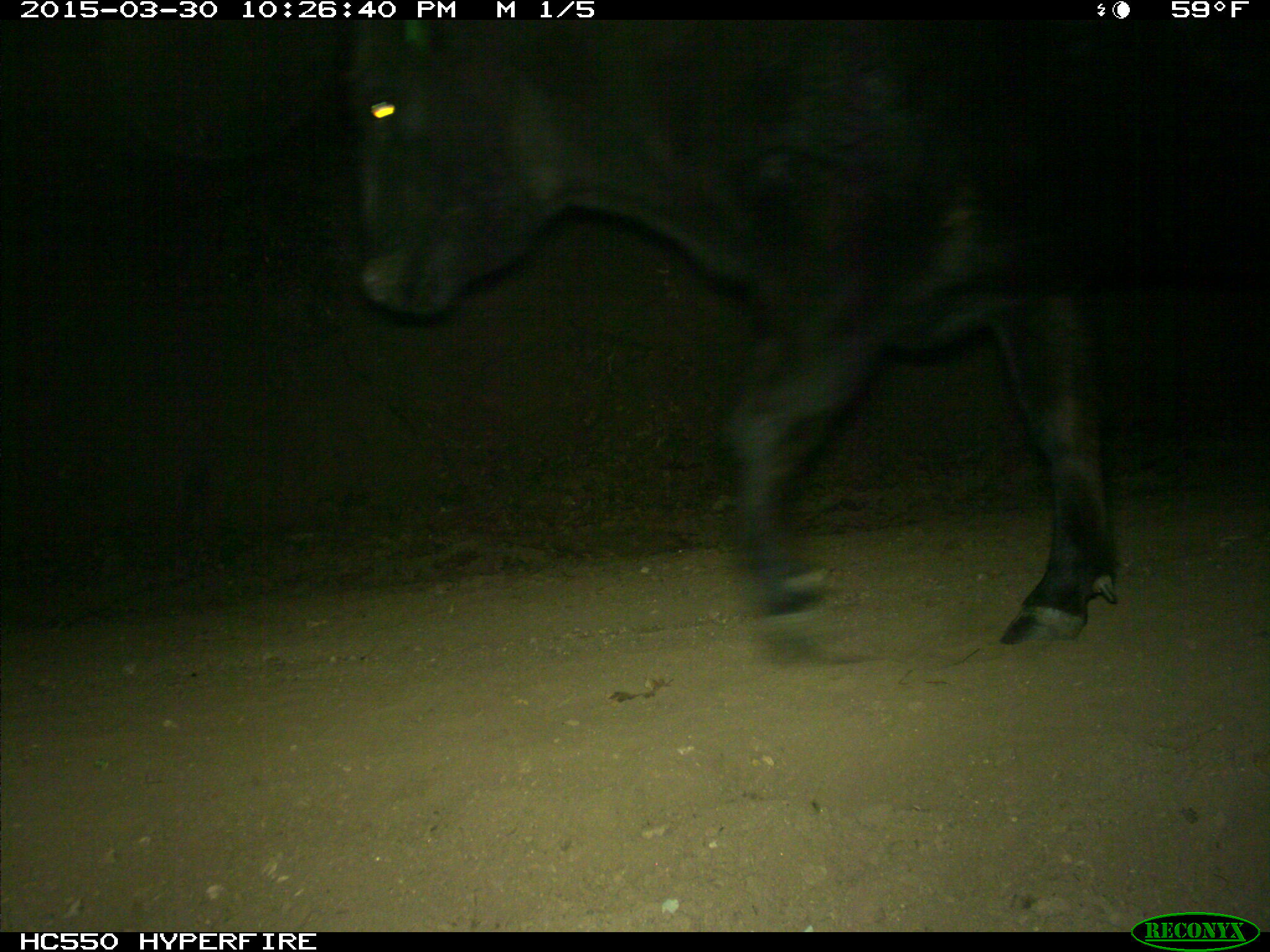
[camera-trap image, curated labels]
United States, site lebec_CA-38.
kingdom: Animalia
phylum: Chordata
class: Mammalia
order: Artiodactyla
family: Bovidae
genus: Bos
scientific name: Bos taurus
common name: domestic cow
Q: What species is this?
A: Bos taurus (domestic cow).